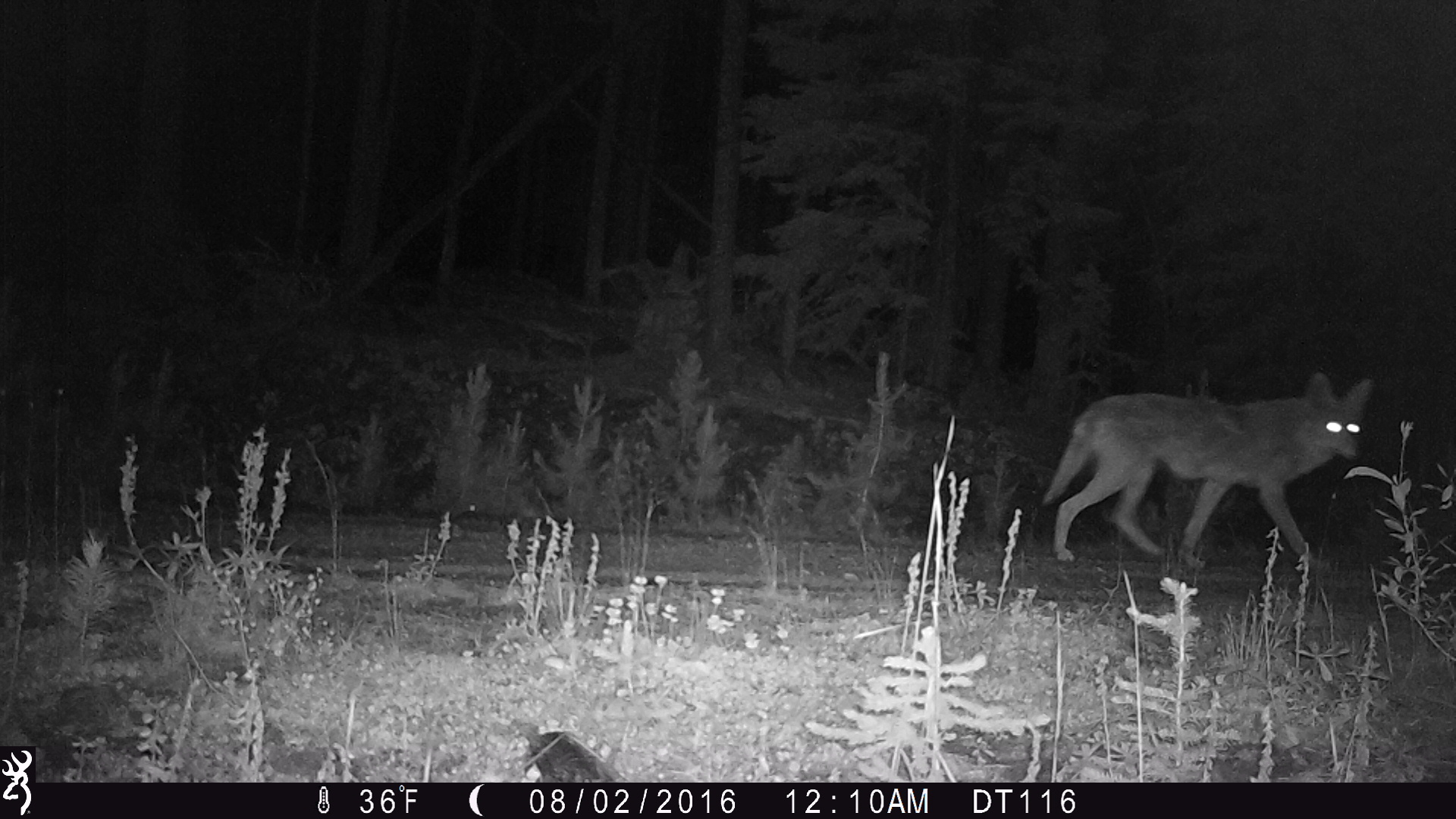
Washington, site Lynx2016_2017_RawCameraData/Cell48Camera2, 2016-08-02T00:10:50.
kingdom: Animalia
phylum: Chordata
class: Mammalia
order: Carnivora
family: Canidae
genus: Canis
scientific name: Canis latrans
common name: coyote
Canis latrans (coyote). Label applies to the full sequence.